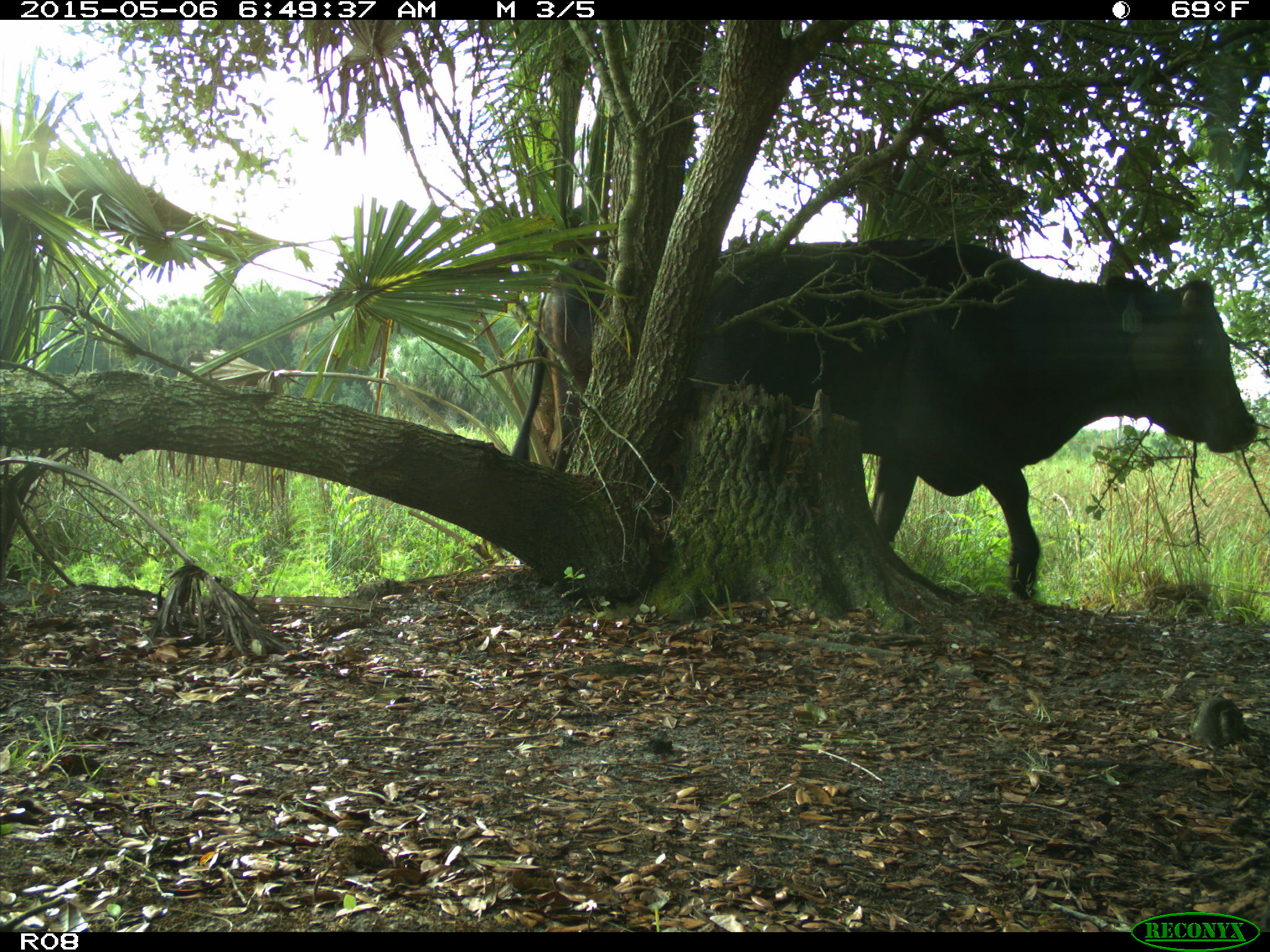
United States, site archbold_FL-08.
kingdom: Animalia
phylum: Chordata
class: Mammalia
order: Artiodactyla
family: Bovidae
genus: Bos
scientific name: Bos taurus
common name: domestic cow